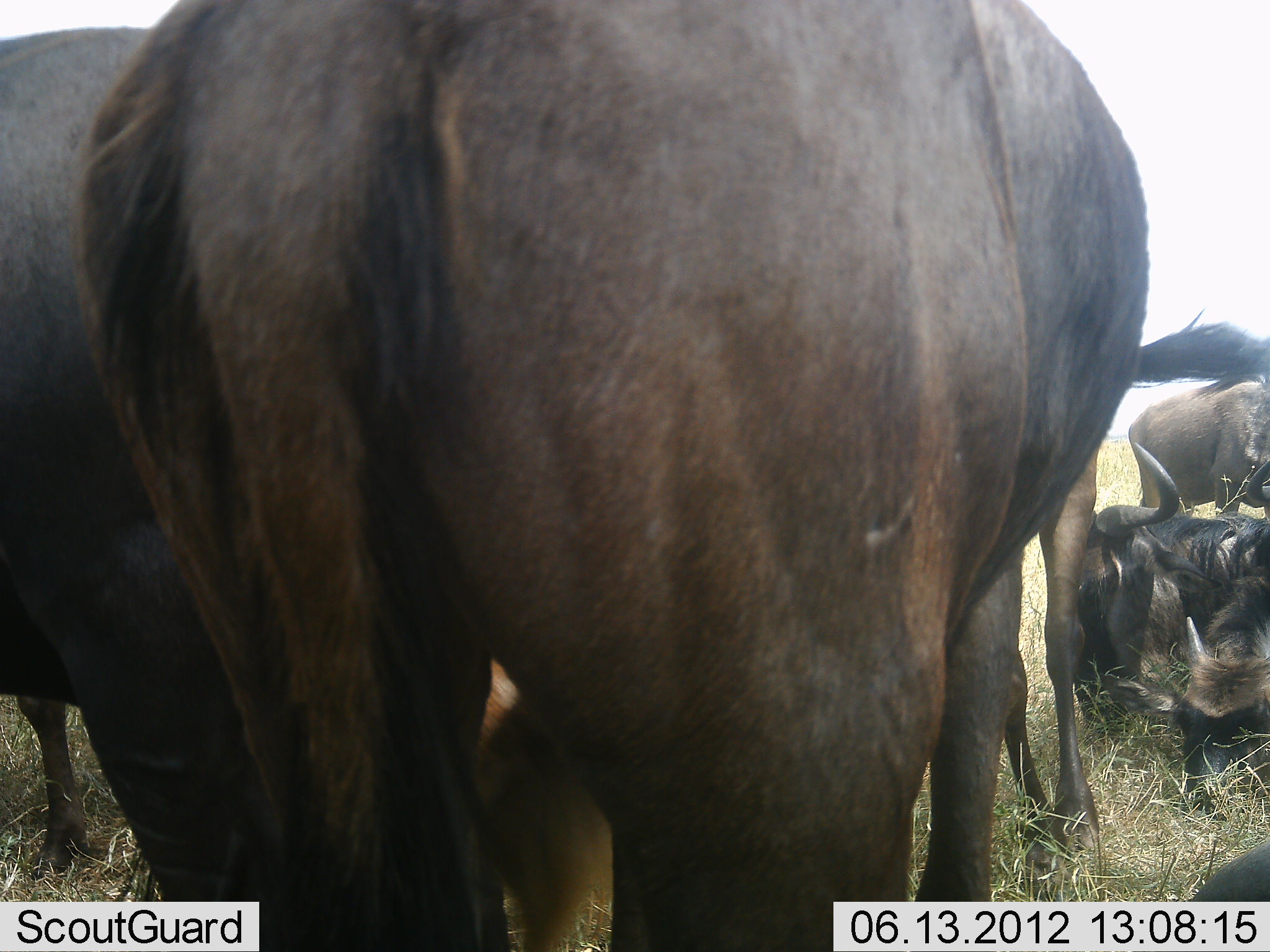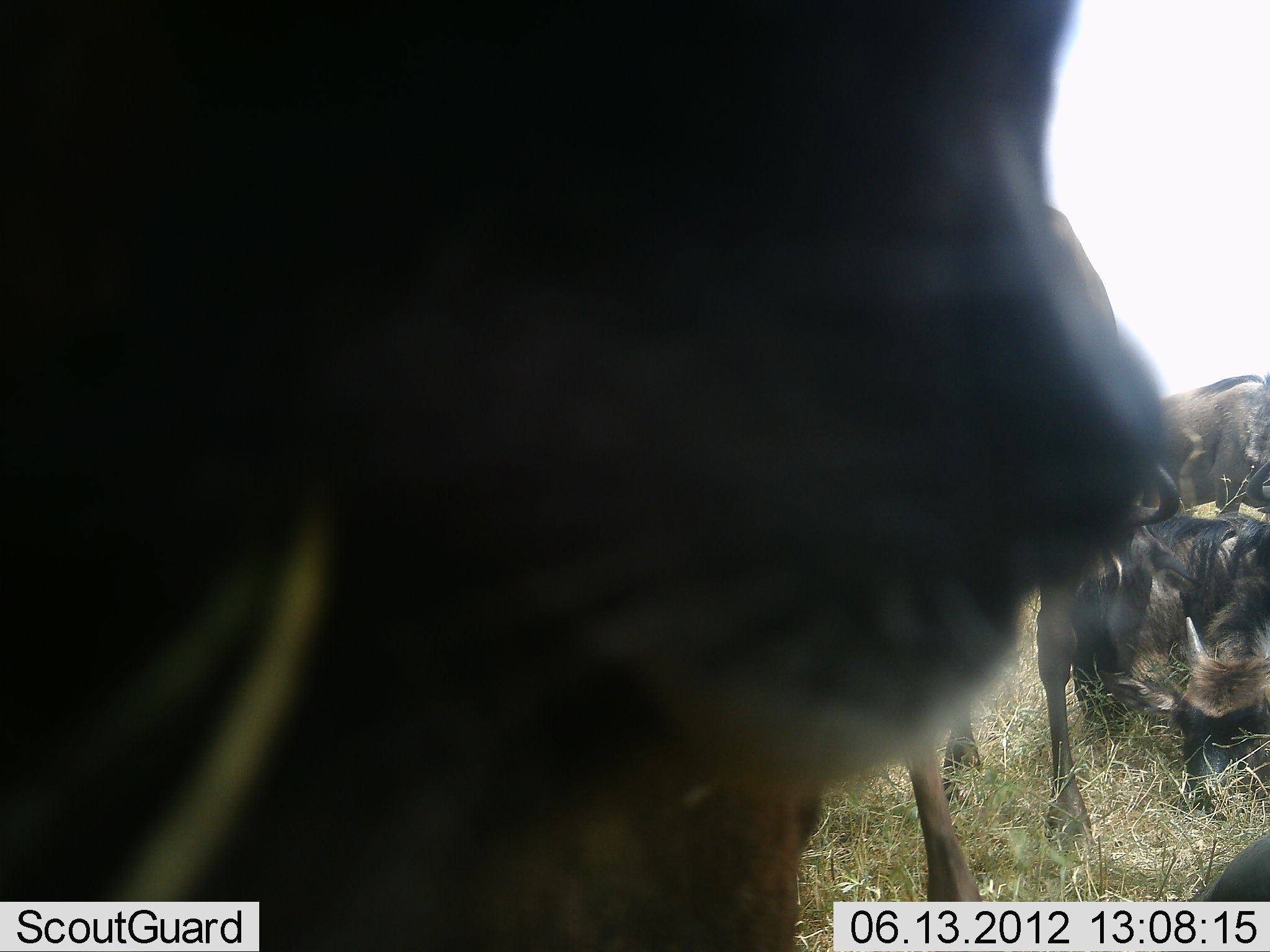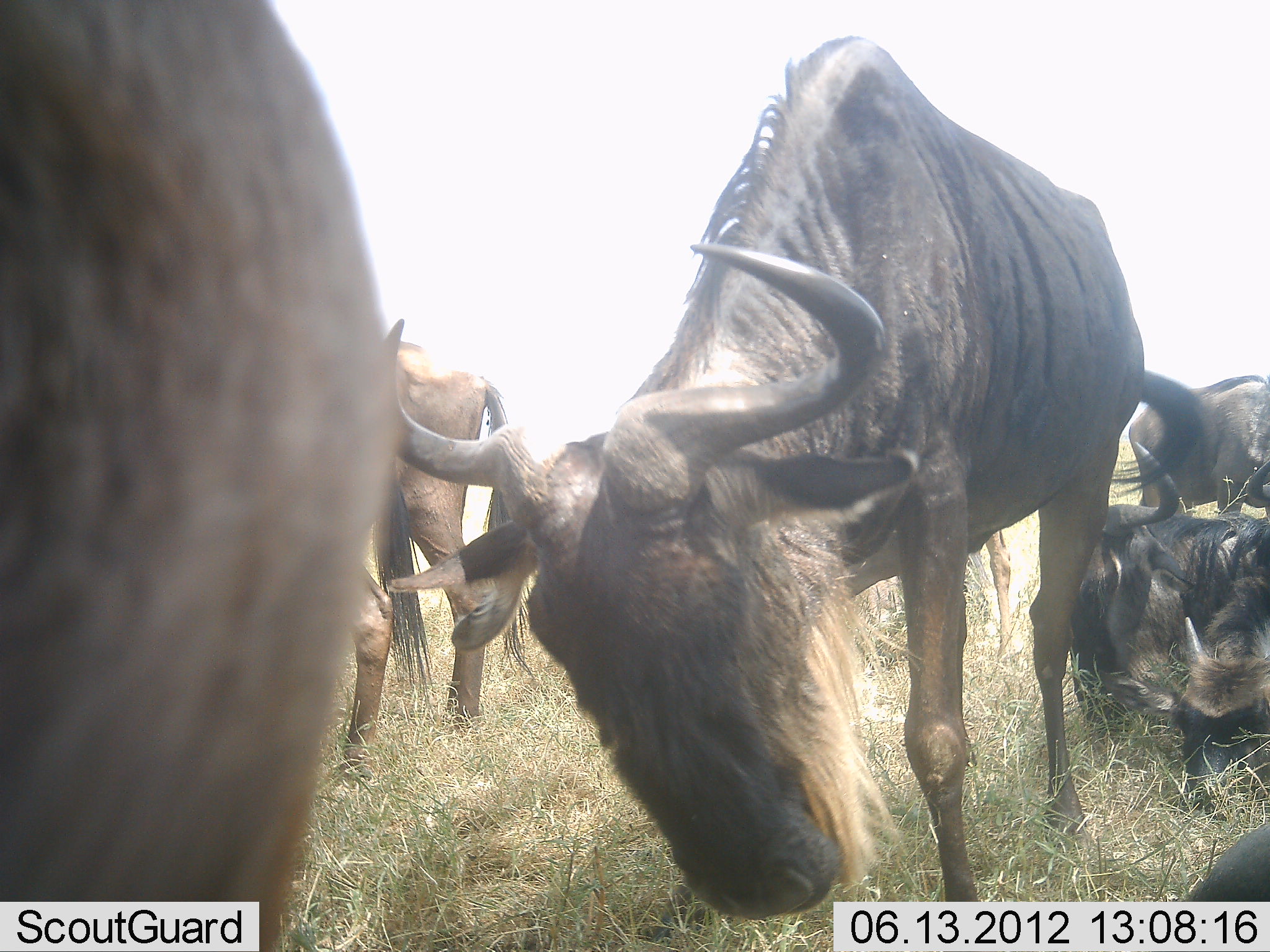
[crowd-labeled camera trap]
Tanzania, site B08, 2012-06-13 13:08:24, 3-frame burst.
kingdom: Animalia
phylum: Chordata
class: Mammalia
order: Artiodactyla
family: Bovidae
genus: Connochaetes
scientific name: Connochaetes taurinus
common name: blue wildebeest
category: wildebeest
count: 6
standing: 60%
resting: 60%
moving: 60%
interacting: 10%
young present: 10%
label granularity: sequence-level